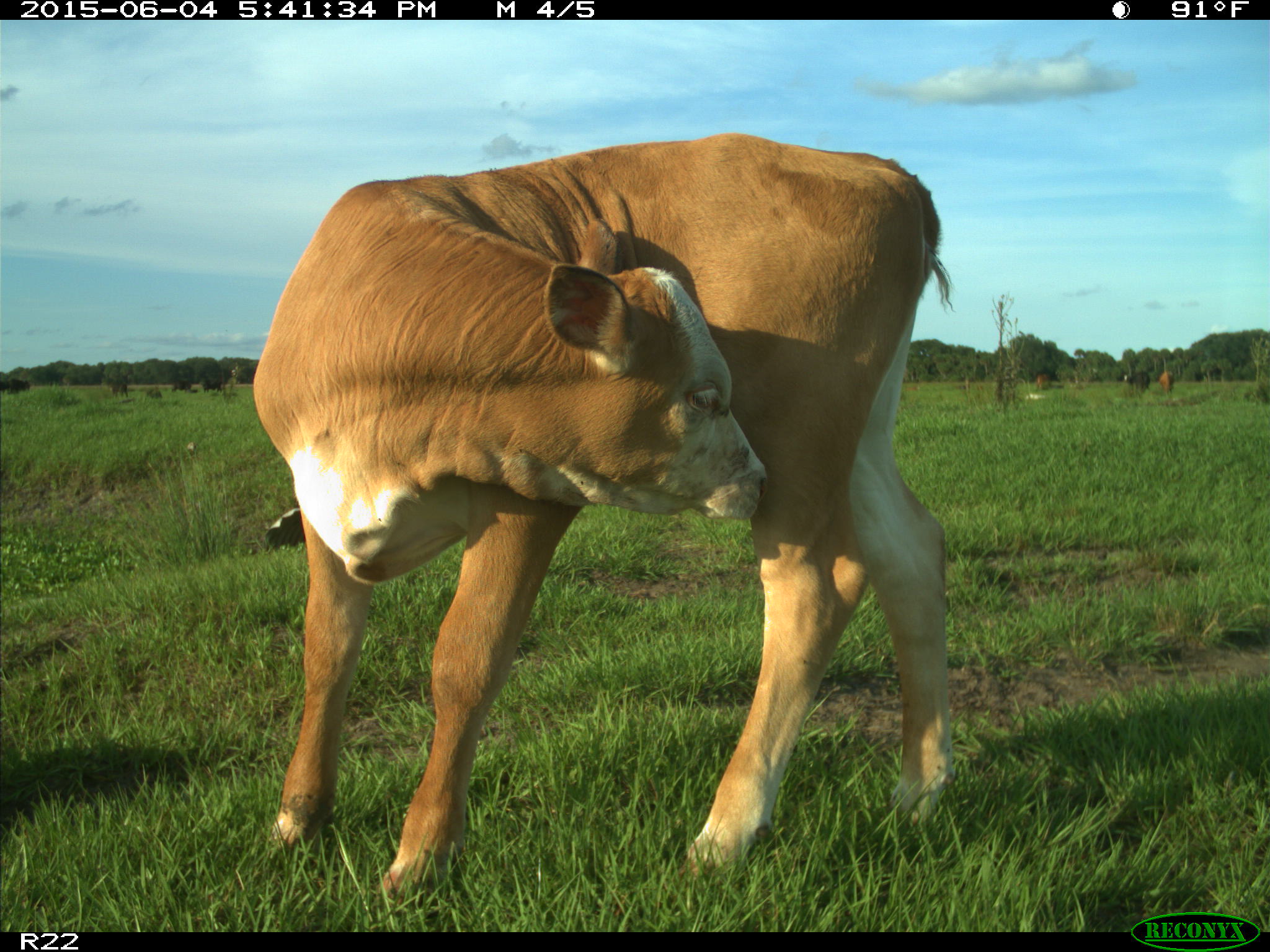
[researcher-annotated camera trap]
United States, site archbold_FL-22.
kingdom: Animalia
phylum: Chordata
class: Mammalia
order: Artiodactyla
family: Bovidae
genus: Bos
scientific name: Bos taurus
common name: domestic cow